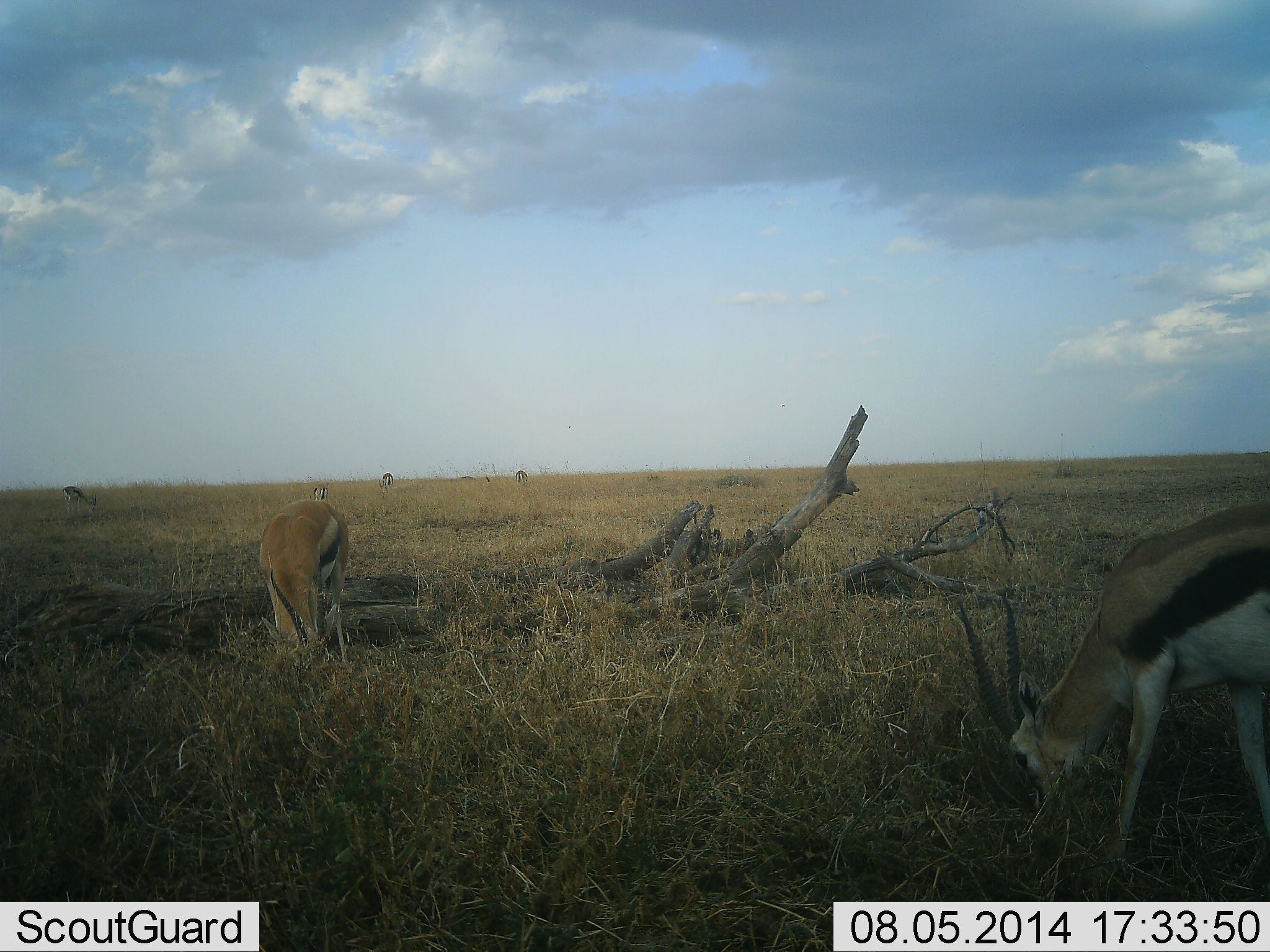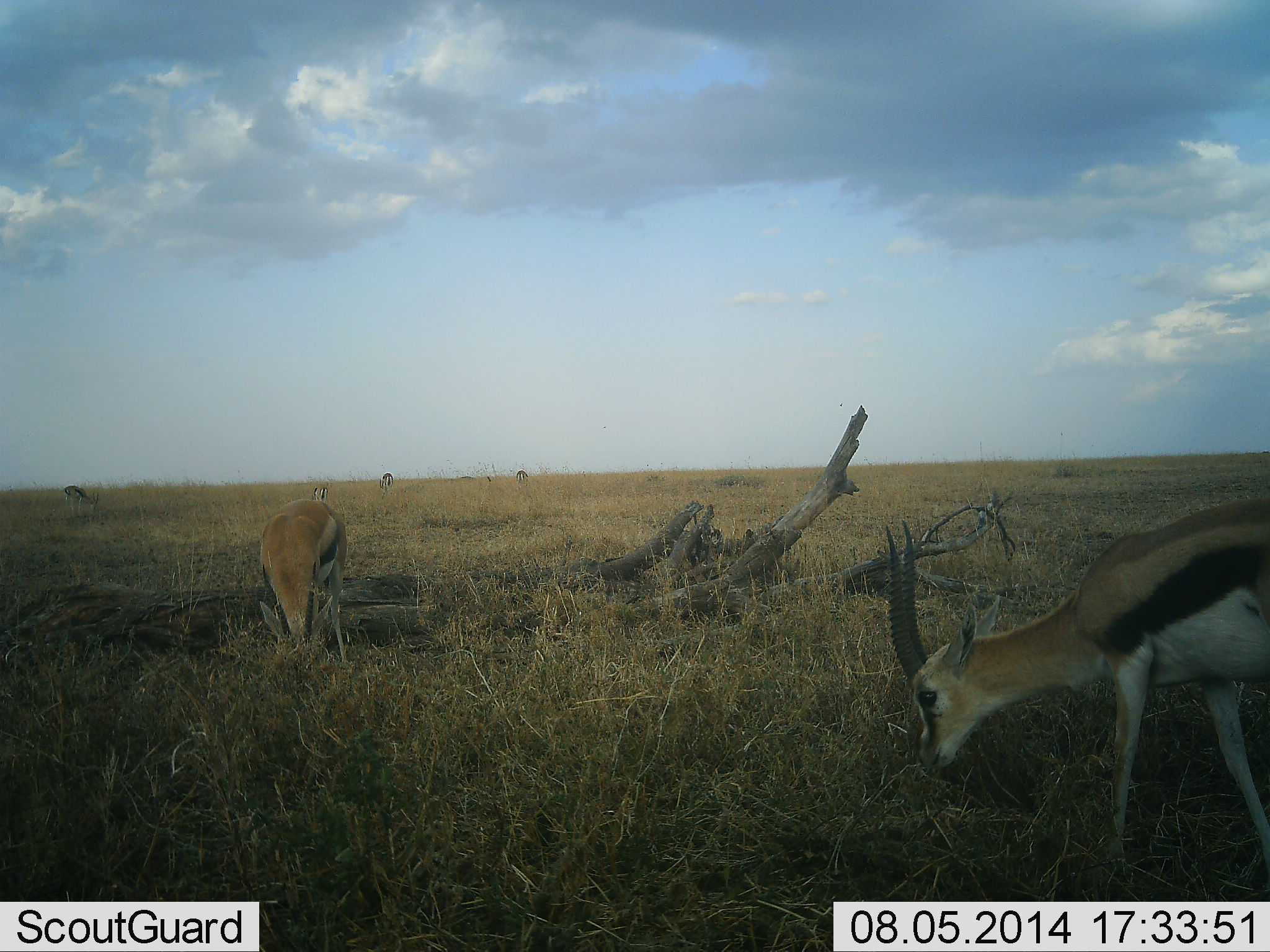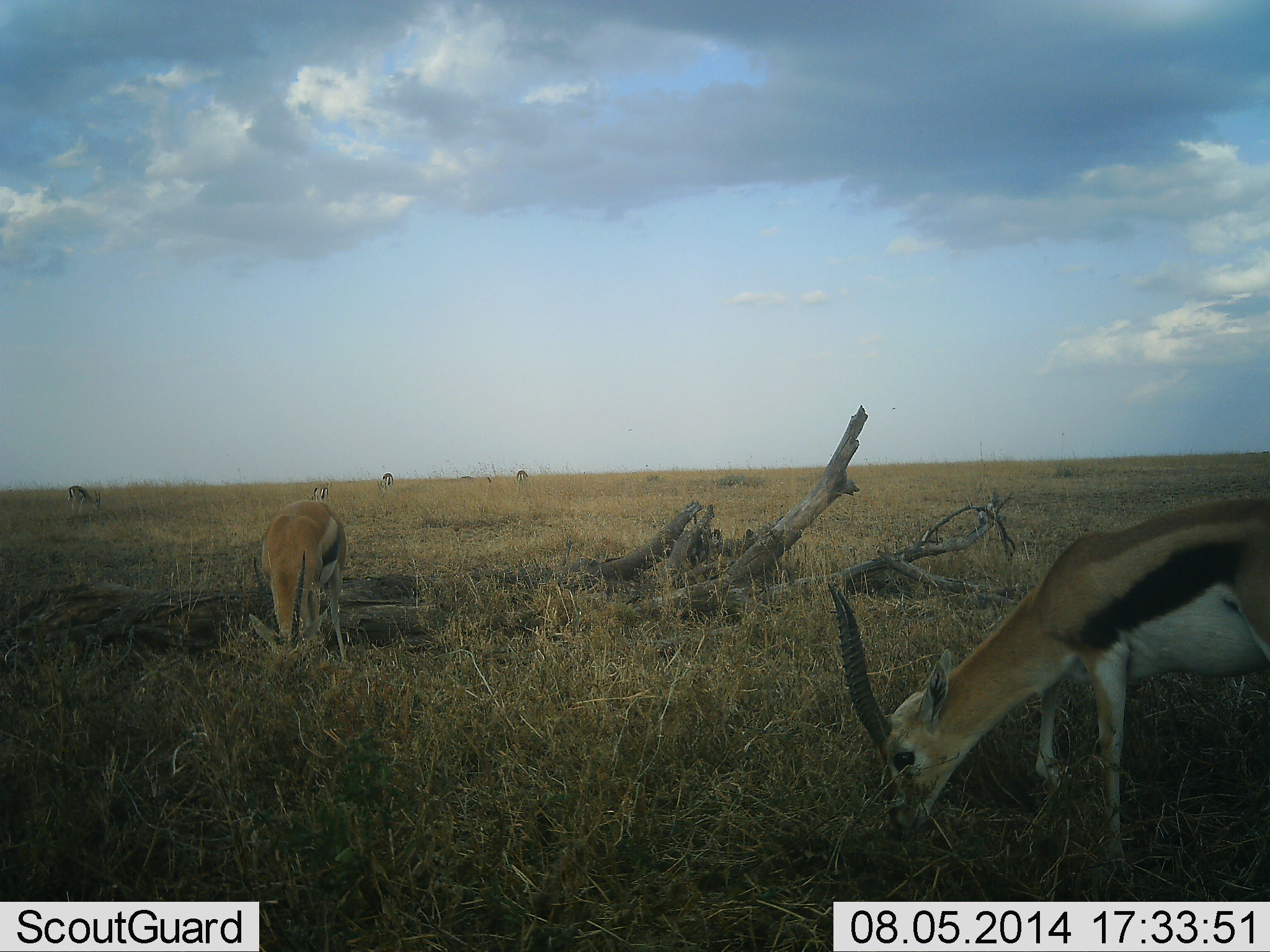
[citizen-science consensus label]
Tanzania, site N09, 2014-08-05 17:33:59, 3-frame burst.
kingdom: Animalia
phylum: Chordata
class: Mammalia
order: Artiodactyla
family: Bovidae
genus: Eudorcas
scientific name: Eudorcas thomsonii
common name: thomson's gazelle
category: gazellethomsons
Gazellethomsons (thomson's gazelle) (Eudorcas thomsonii), count 5. Behavior (volunteer vote fractions): standing 40%, resting 0%, moving 20%, interacting 0%. Young present (vote fraction): 10%. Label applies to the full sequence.